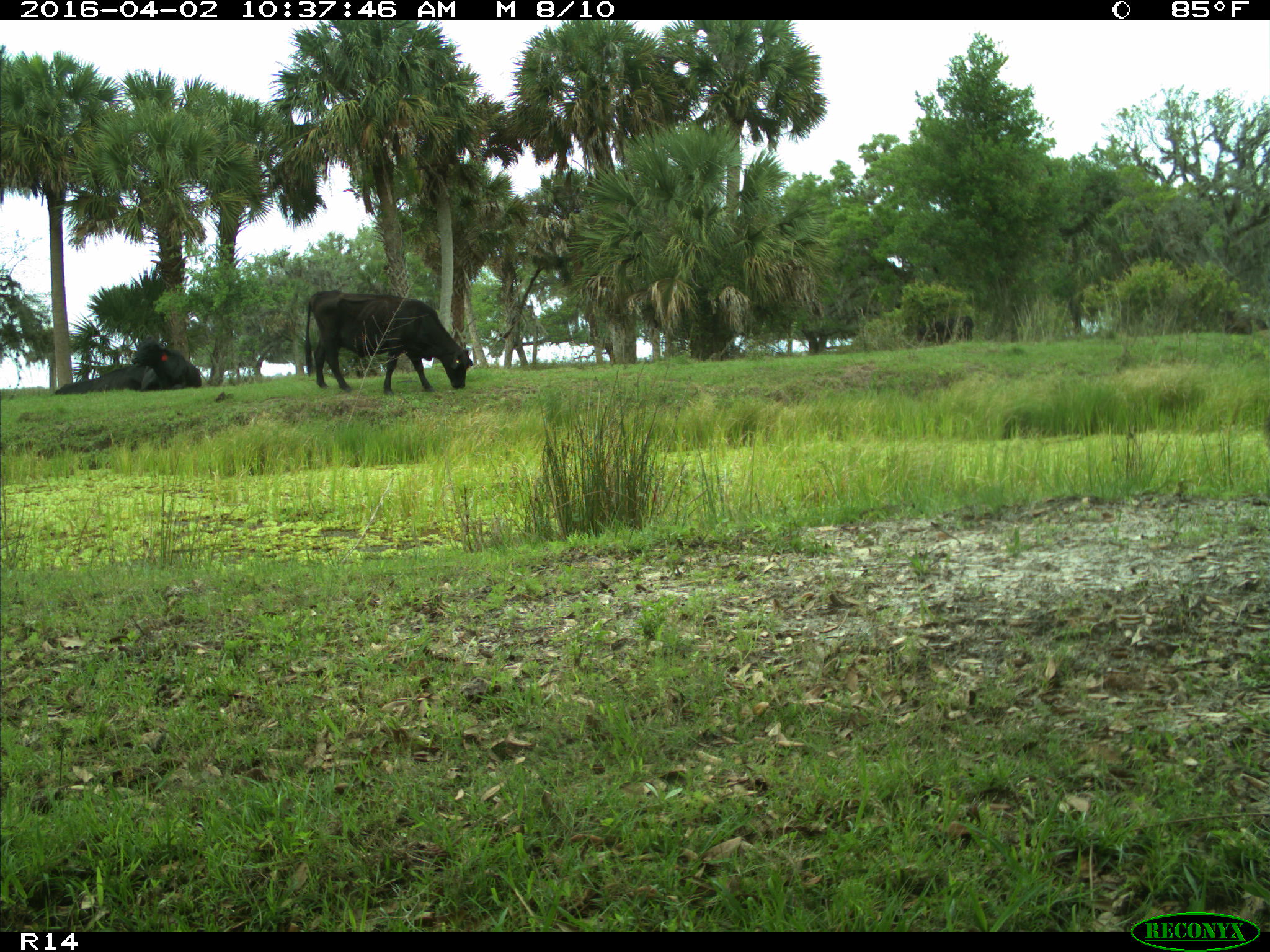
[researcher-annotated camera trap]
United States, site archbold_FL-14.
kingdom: Animalia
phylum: Chordata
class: Mammalia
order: Artiodactyla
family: Bovidae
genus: Bos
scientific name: Bos taurus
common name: domestic cow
Bos taurus (domestic cow).